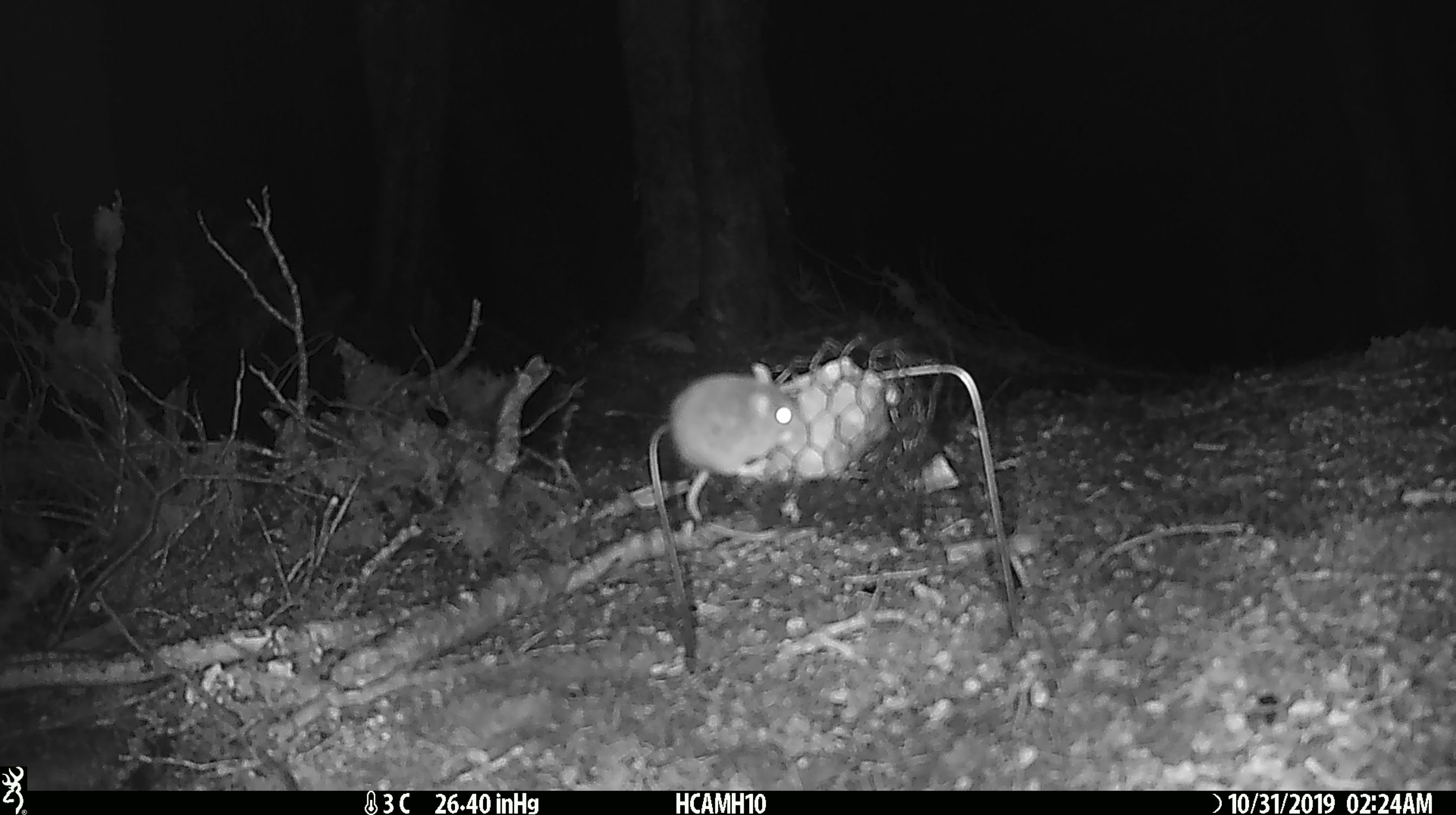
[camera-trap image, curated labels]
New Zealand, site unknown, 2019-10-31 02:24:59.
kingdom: Animalia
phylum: Chordata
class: Mammalia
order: Rodentia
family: Muridae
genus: Mus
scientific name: Mus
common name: mouse